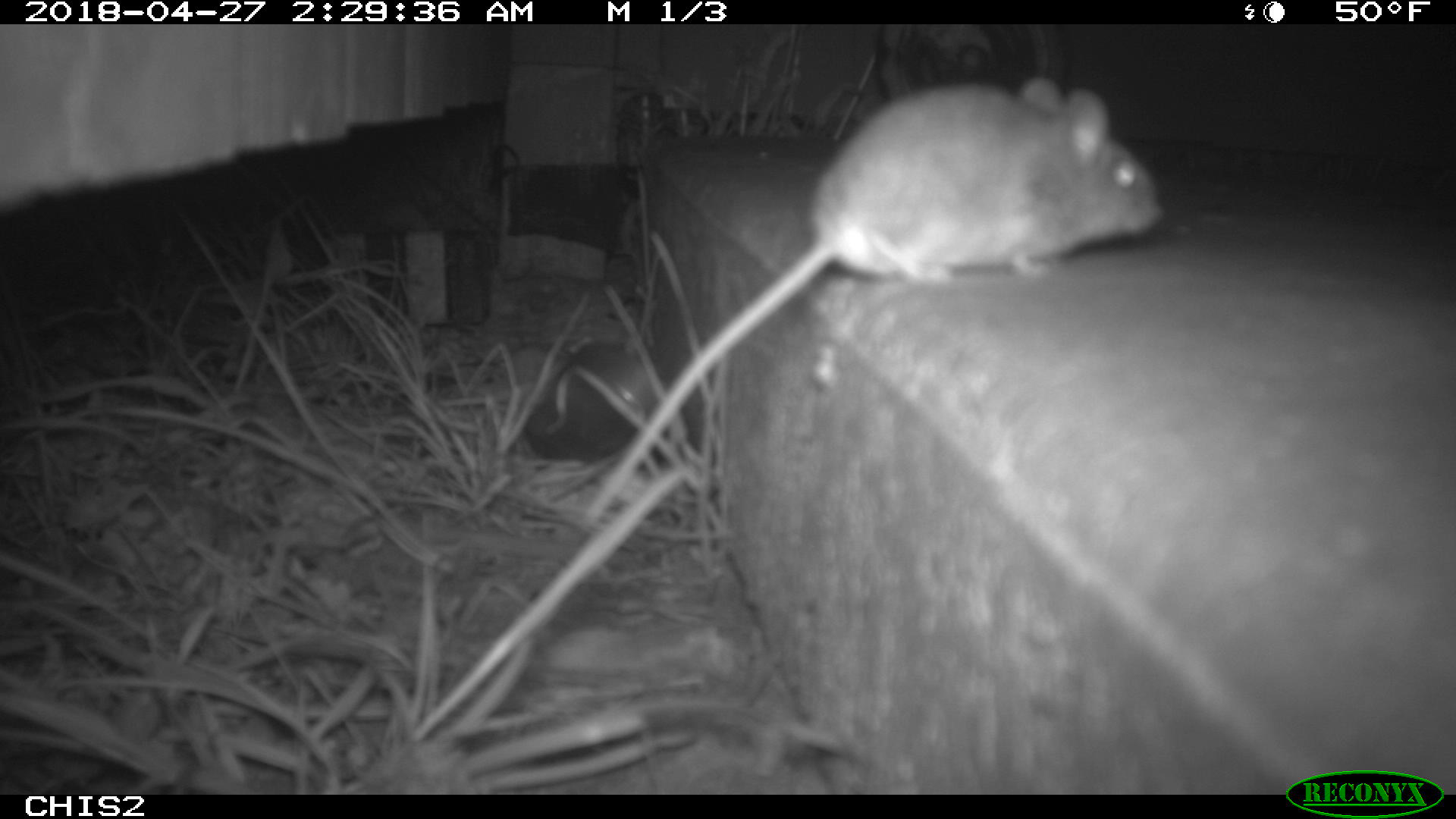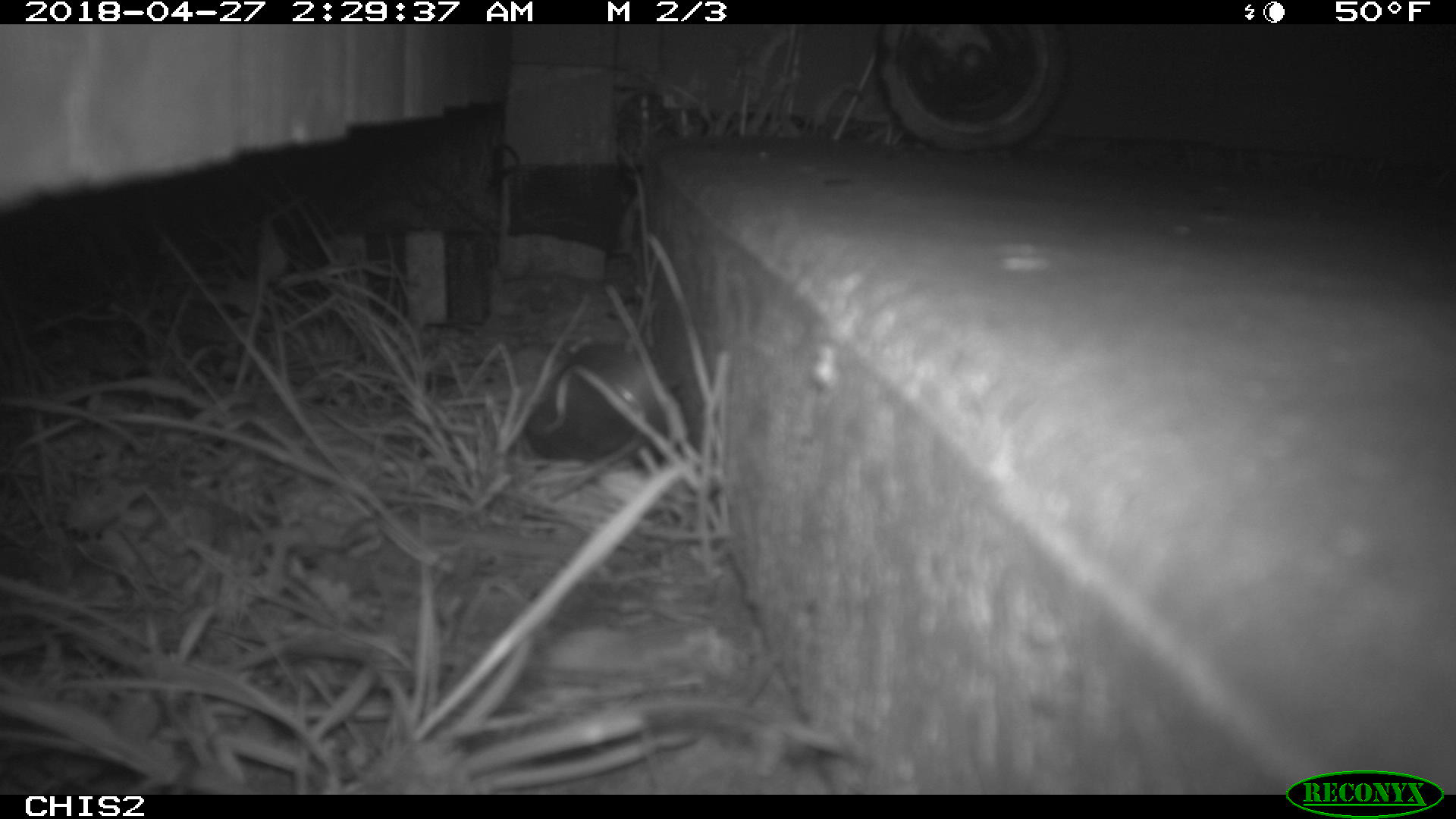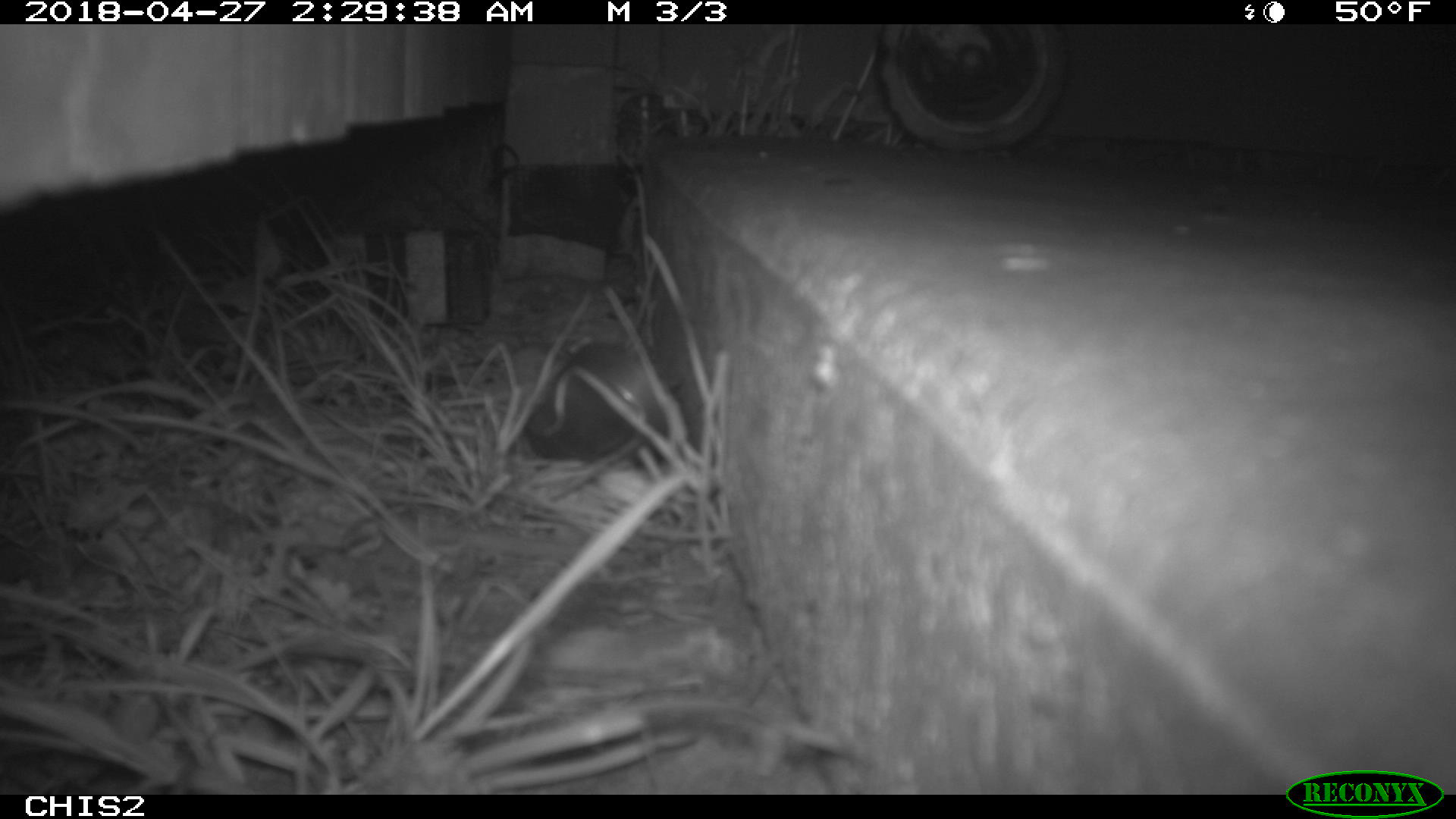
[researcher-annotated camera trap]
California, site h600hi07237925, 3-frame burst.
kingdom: Animalia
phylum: Chordata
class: Mammalia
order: Rodentia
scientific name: Rodentia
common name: rodent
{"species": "rodent (Rodentia)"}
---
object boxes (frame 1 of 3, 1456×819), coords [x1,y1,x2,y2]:
rodent: [577,75,1166,529]